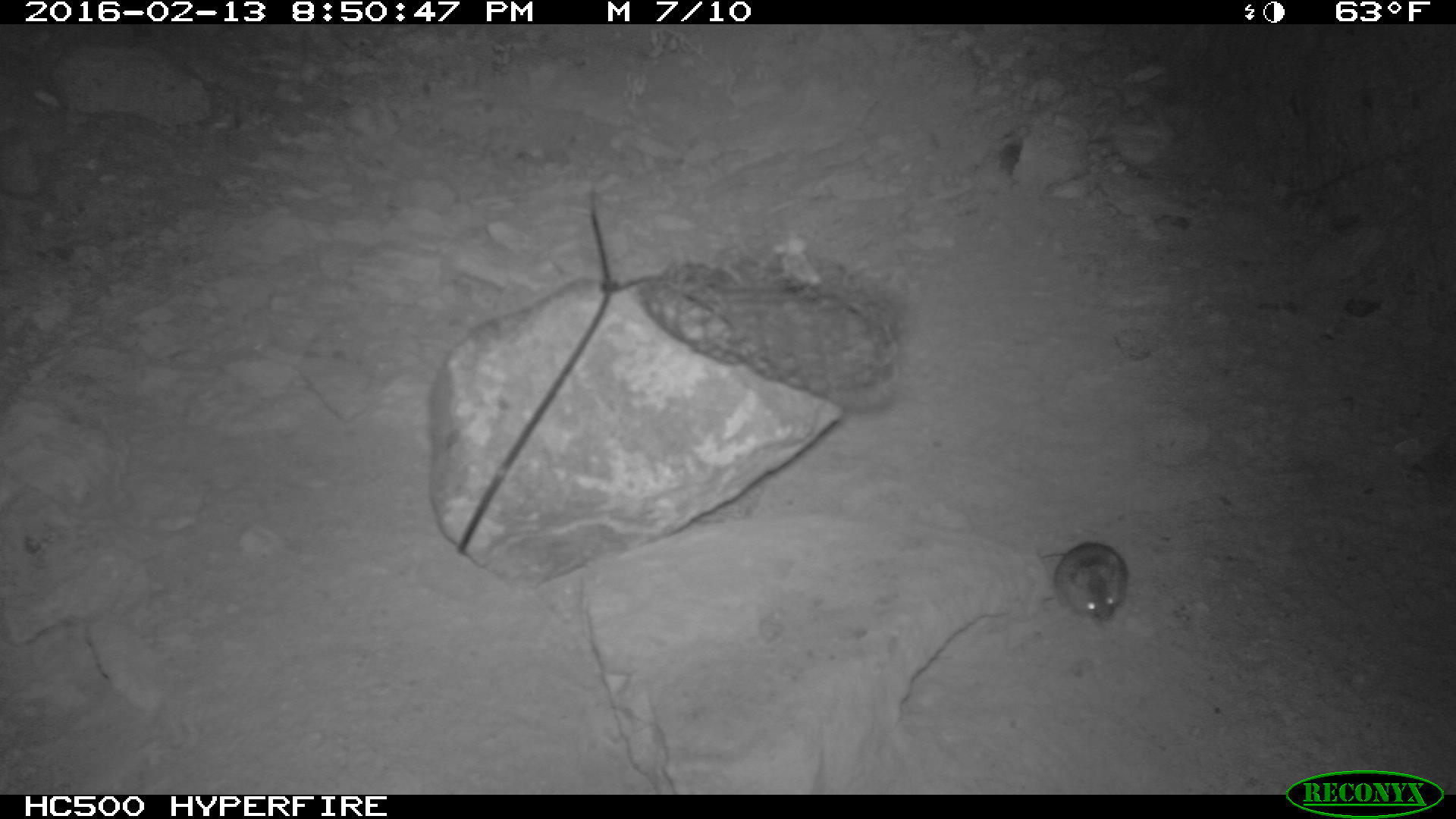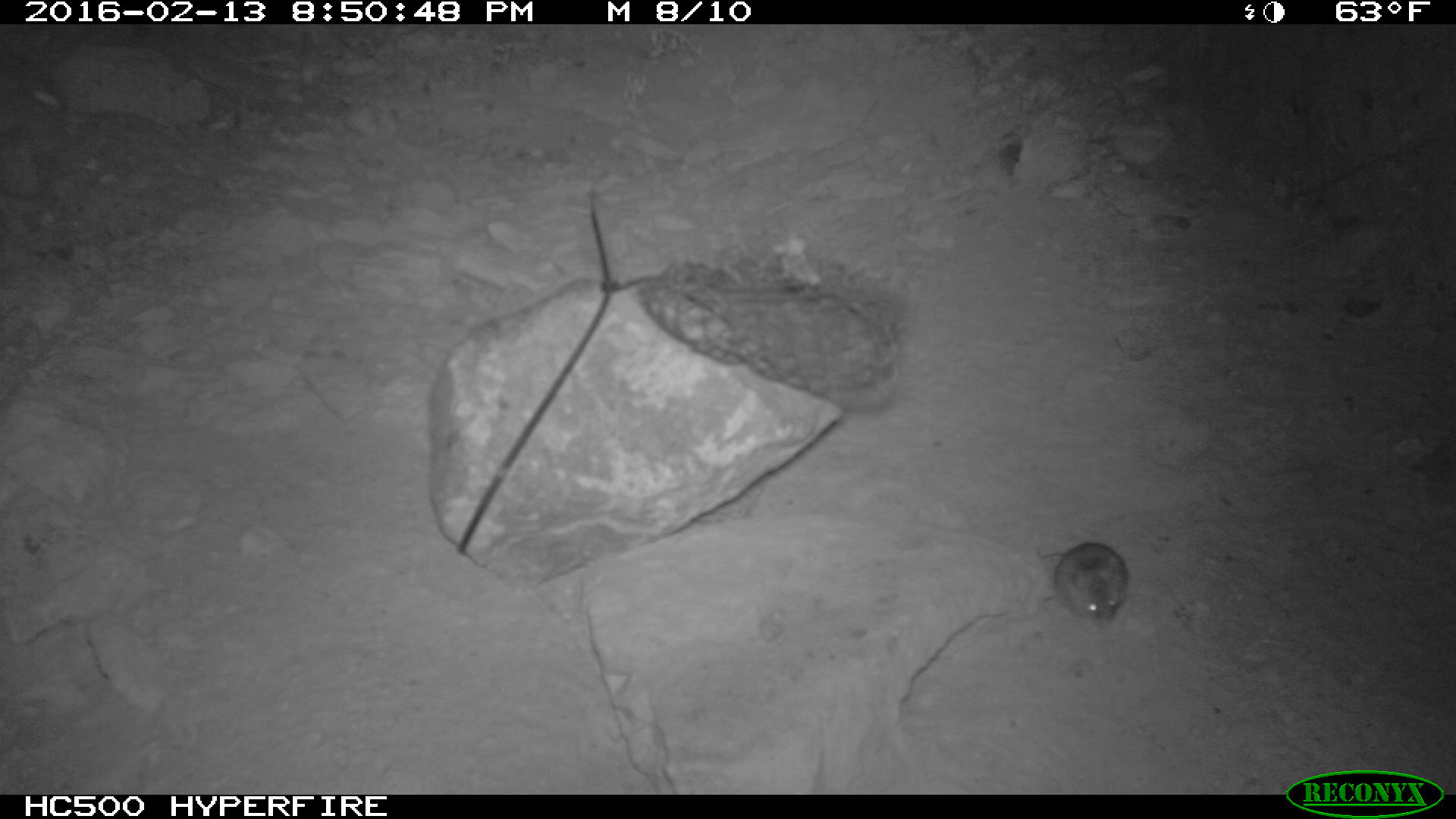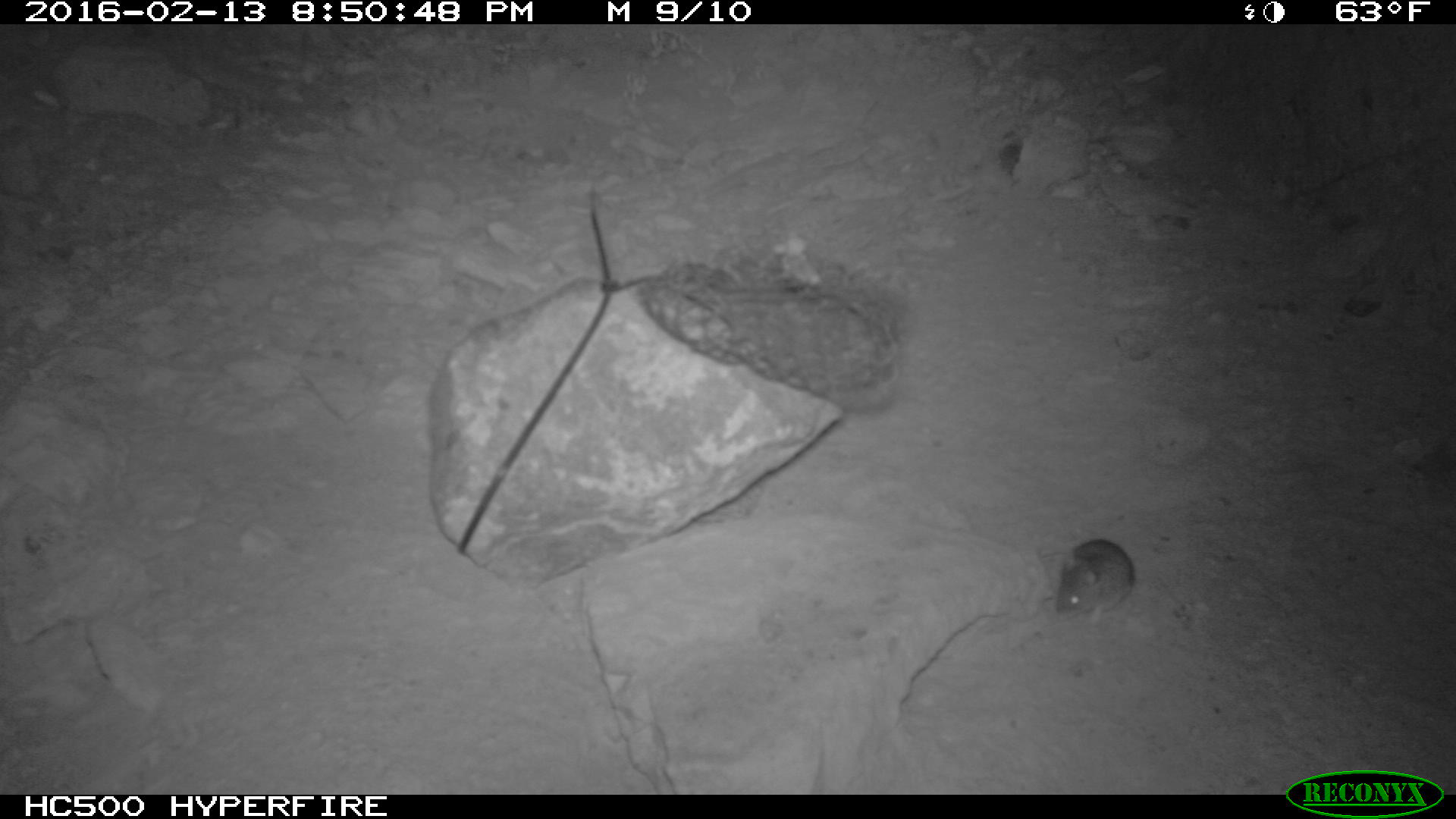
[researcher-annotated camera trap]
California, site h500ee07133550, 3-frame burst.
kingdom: Animalia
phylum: Chordata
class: Mammalia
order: Rodentia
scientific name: Rodentia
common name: rodent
Rodent (Rodentia).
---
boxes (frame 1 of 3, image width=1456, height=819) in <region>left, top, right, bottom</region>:
rodent: <region>1037, 539, 1127, 624</region>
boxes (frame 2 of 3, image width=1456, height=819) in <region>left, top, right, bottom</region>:
rodent: <region>1040, 541, 1128, 621</region>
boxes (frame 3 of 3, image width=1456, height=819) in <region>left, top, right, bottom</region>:
rodent: <region>1055, 537, 1132, 627</region>